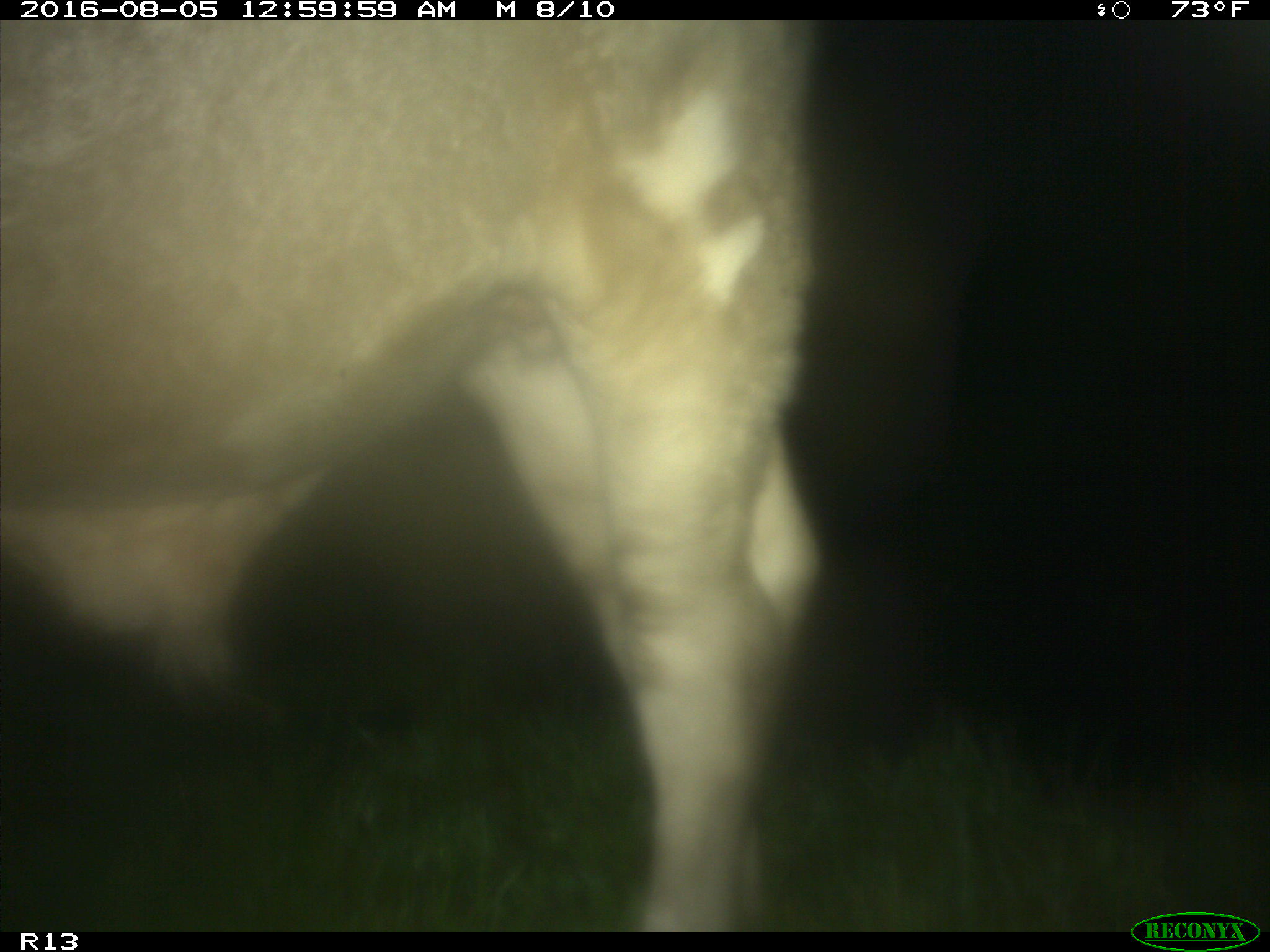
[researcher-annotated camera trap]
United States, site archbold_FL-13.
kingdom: Animalia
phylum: Chordata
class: Mammalia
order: Artiodactyla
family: Bovidae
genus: Bos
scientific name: Bos taurus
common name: domestic cow